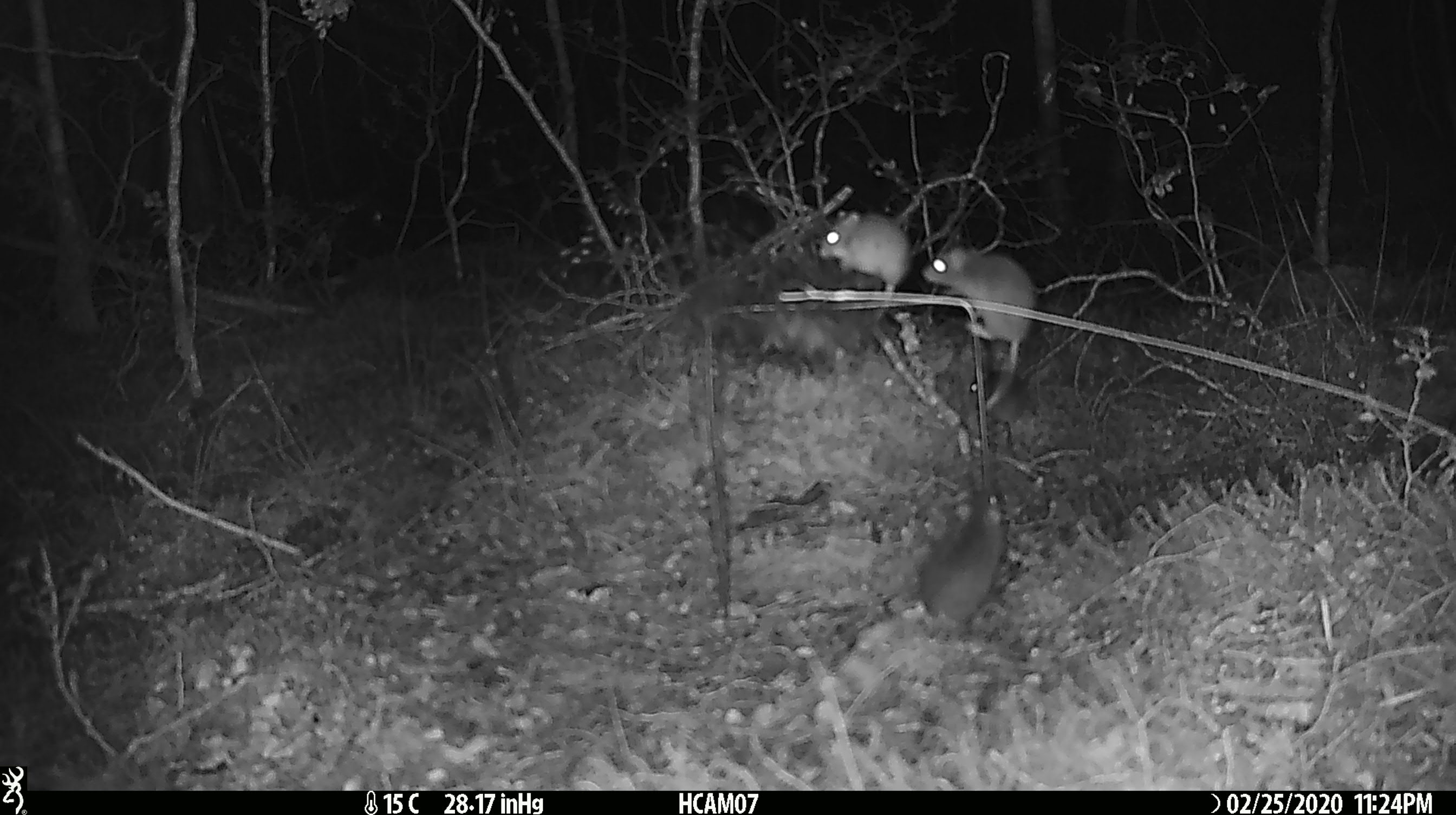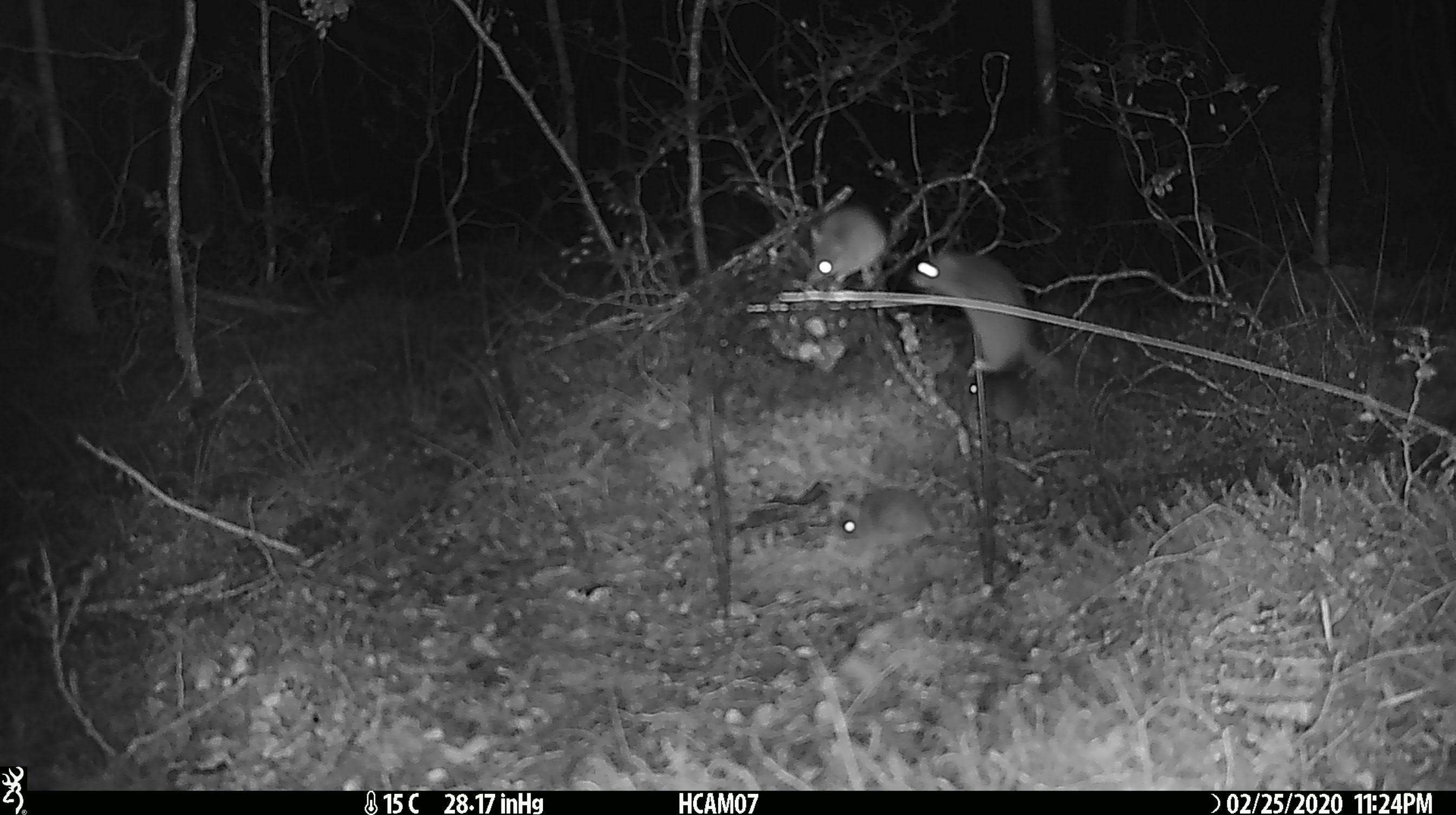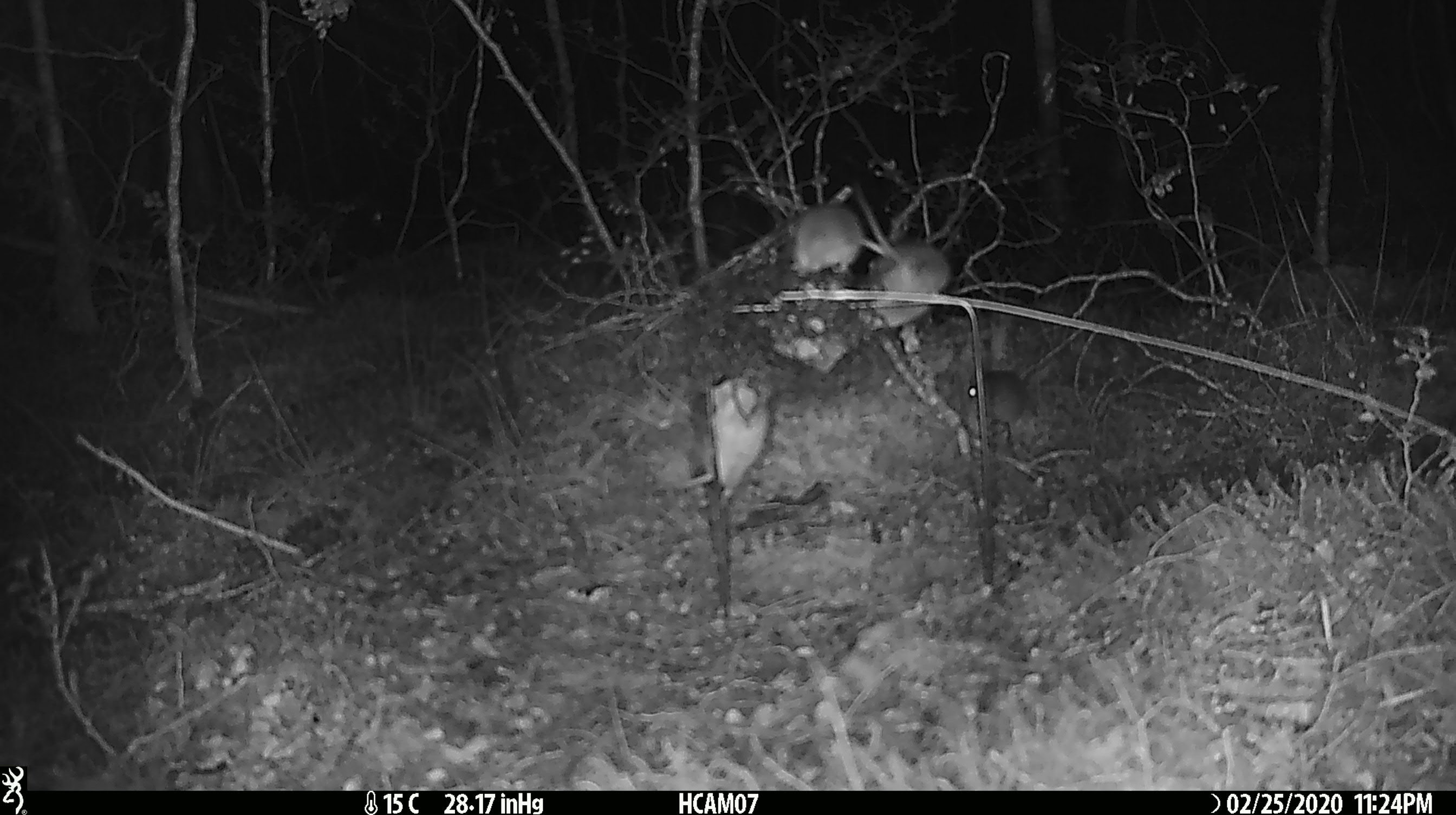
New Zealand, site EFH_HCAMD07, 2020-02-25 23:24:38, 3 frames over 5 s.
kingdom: Animalia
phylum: Chordata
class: Mammalia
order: Rodentia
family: Muridae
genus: Mus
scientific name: Mus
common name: mouse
Mouse (Mus).